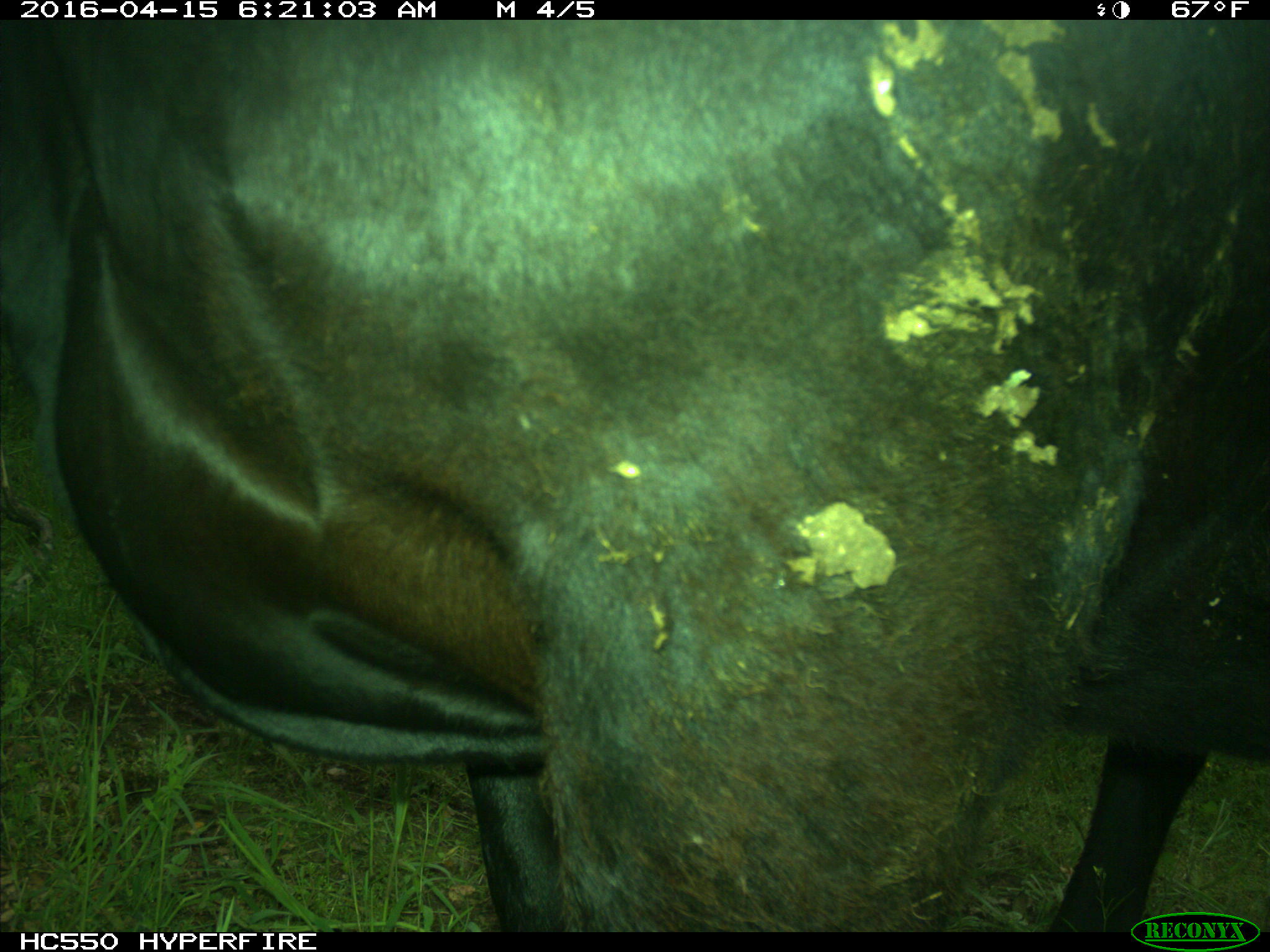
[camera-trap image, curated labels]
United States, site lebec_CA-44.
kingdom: Animalia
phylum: Chordata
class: Mammalia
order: Artiodactyla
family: Bovidae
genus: Bos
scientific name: Bos taurus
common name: domestic cow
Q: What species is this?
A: Bos taurus (domestic cow).